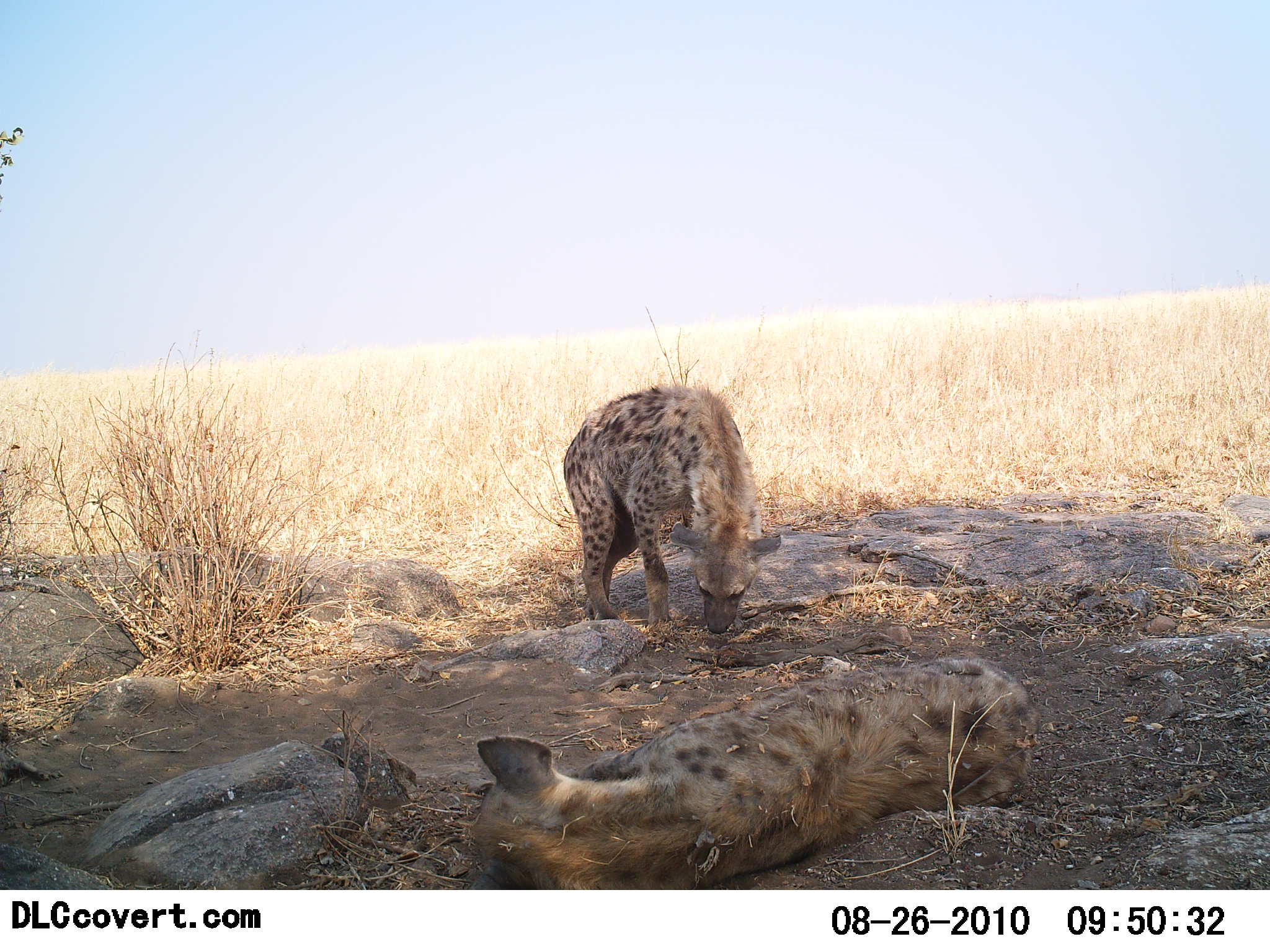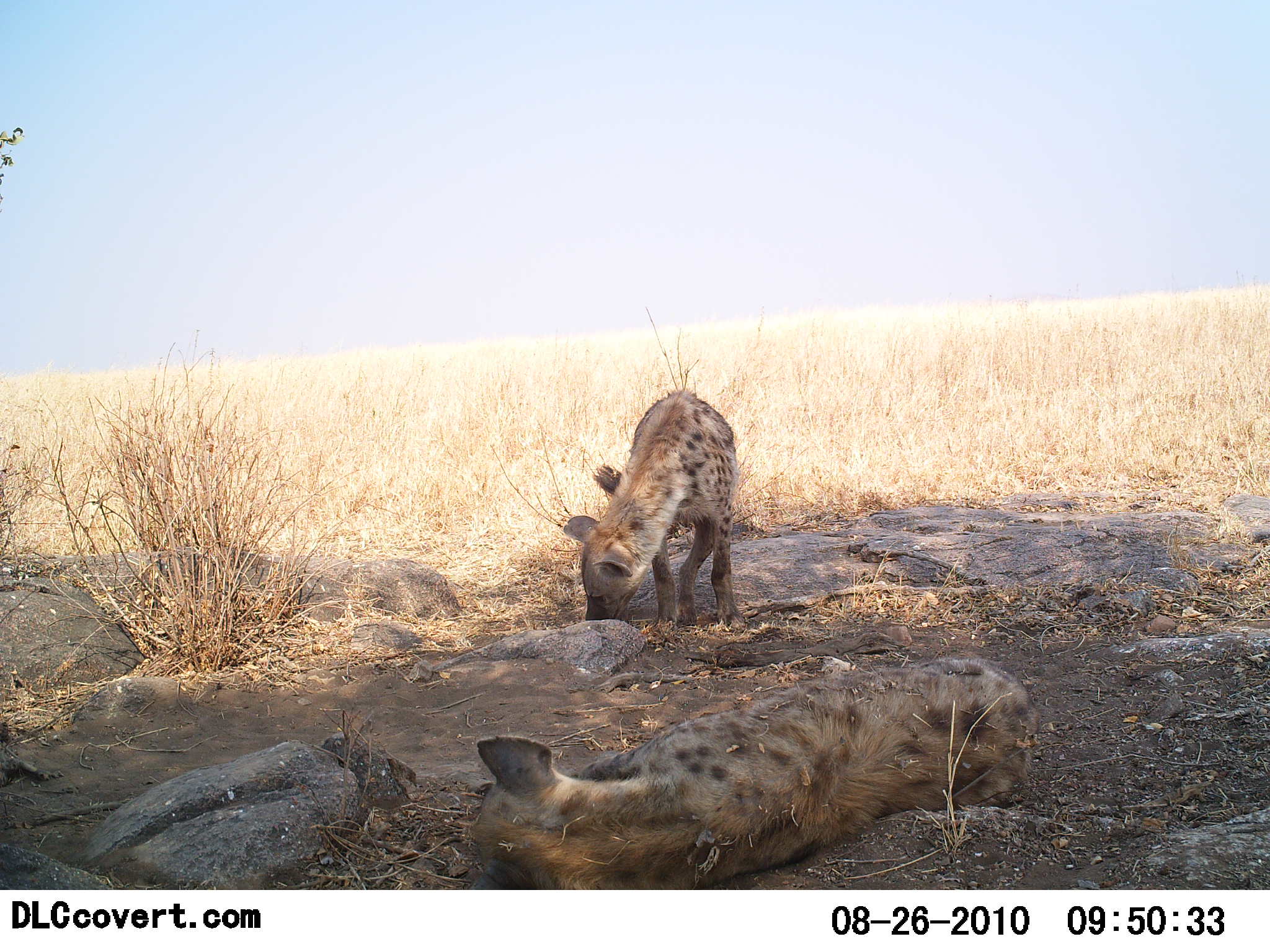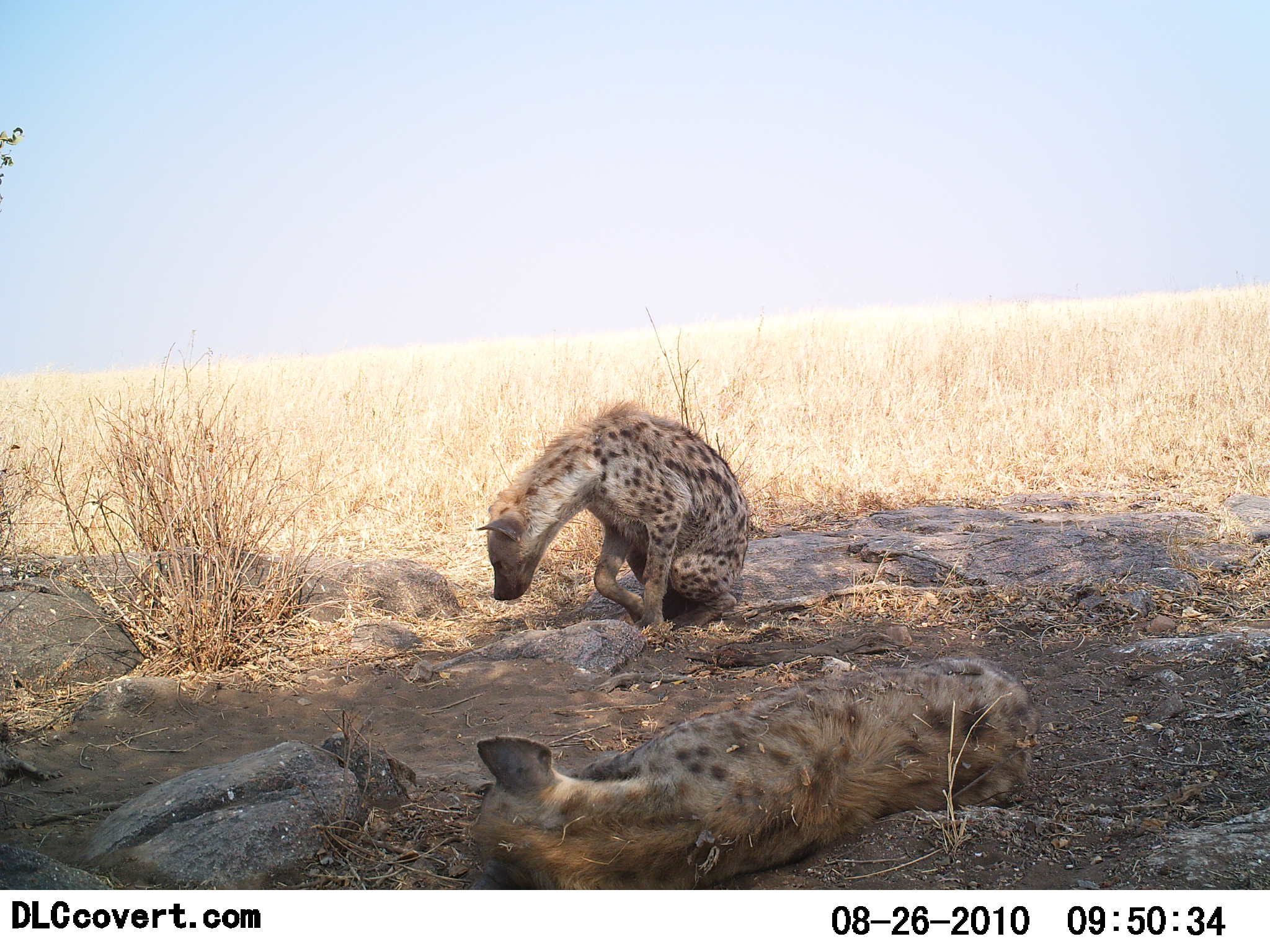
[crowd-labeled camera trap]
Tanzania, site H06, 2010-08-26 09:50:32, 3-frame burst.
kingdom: Animalia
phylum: Chordata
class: Mammalia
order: Carnivora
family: Hyaenidae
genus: Crocuta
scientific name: Crocuta crocuta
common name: spotted hyena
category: hyenaspotted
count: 2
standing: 31%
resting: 100%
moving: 31%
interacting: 0%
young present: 0%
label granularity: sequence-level